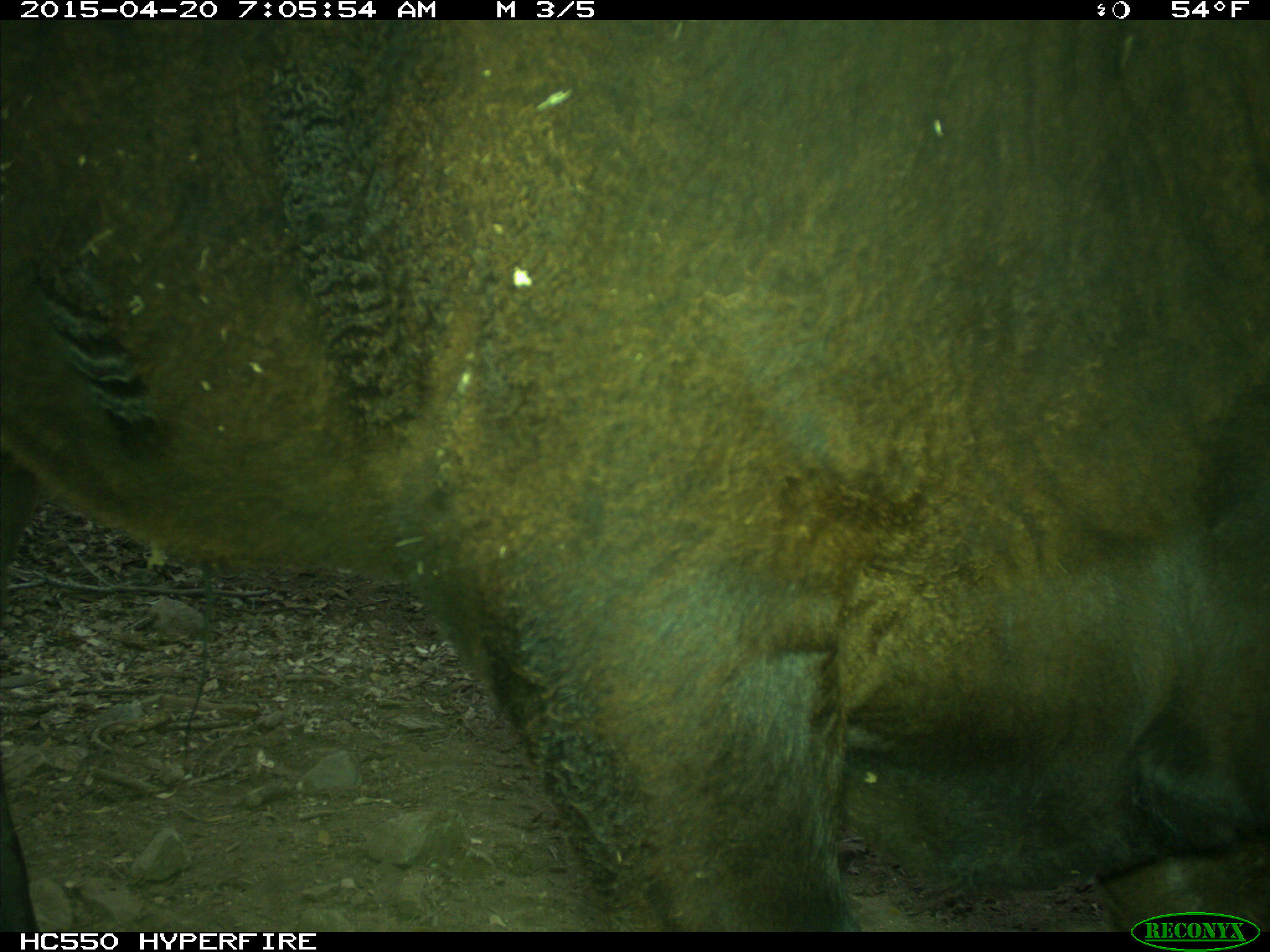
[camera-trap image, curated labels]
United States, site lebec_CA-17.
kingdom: Animalia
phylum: Chordata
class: Mammalia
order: Artiodactyla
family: Bovidae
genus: Bos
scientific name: Bos taurus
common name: domestic cow